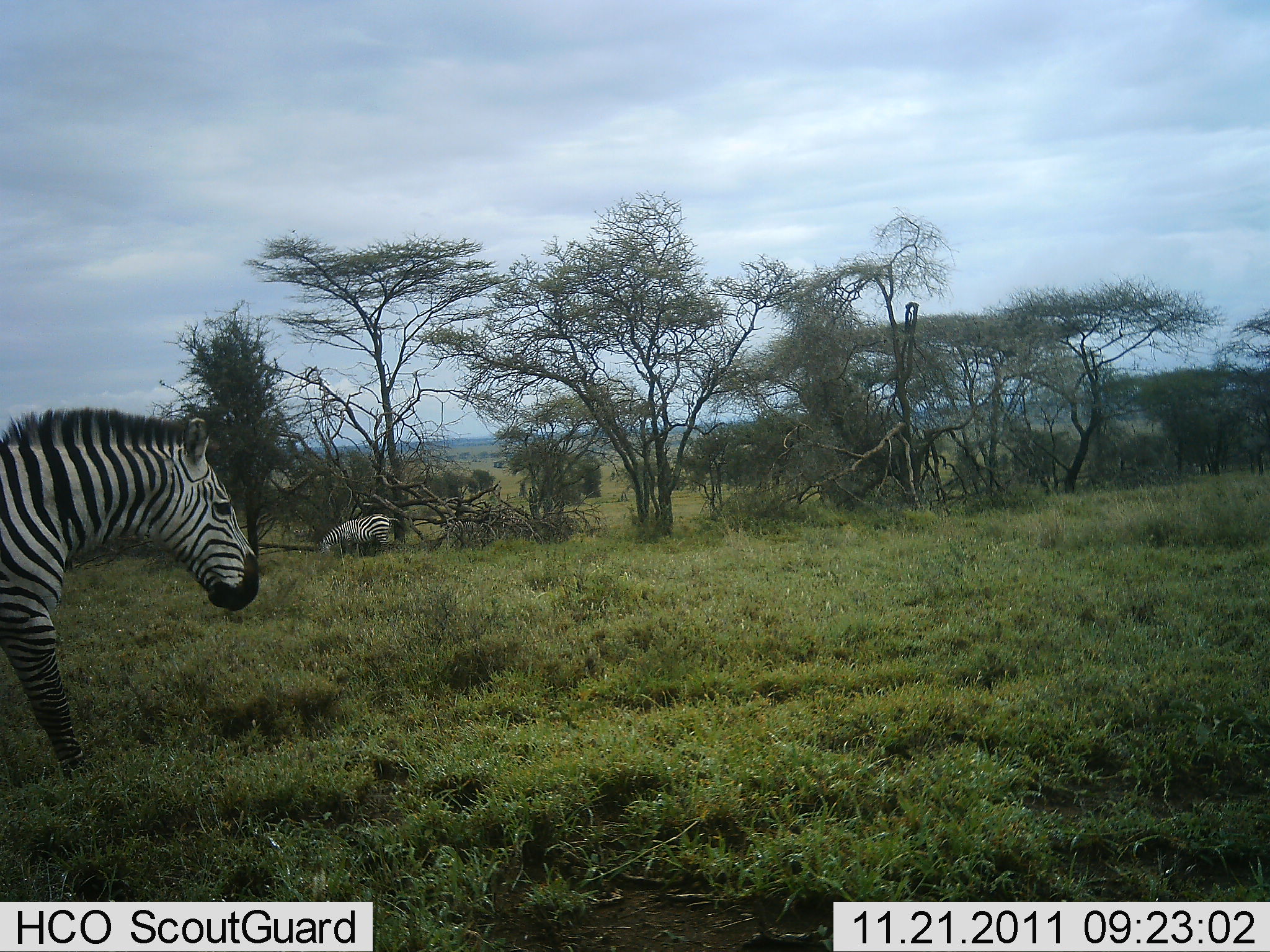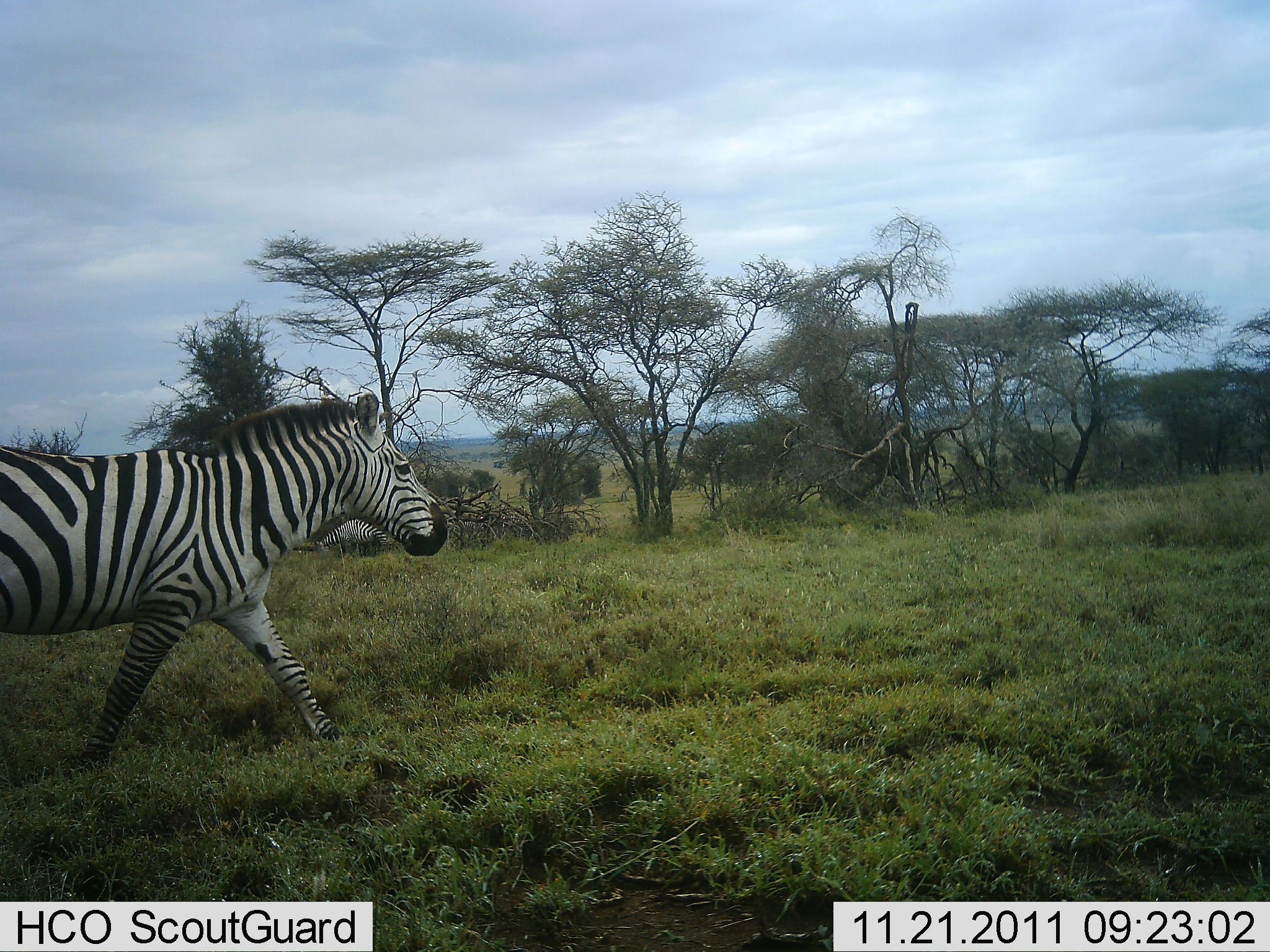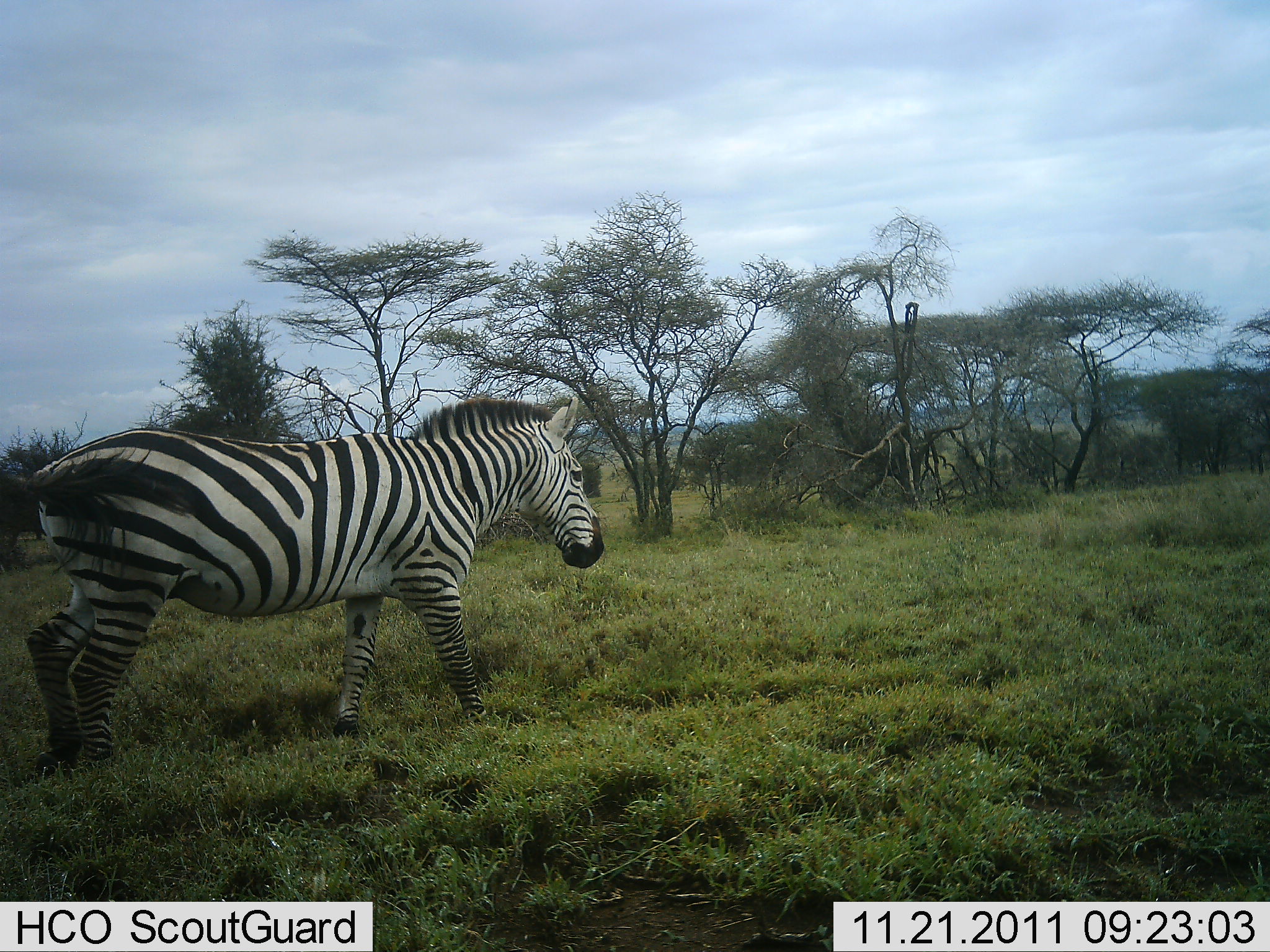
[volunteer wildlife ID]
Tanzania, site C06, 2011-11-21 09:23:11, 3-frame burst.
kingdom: Animalia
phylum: Chordata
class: Mammalia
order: Perissodactyla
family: Equidae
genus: Equus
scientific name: Equus quagga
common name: plains zebra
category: zebra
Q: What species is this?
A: Zebra (plains zebra) (Equus quagga).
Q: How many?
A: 1.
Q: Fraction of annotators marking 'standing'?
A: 7%.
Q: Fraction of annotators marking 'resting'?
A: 7%.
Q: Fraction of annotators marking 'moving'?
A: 93%.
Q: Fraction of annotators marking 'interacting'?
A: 0%.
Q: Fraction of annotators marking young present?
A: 0%.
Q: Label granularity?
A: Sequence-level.